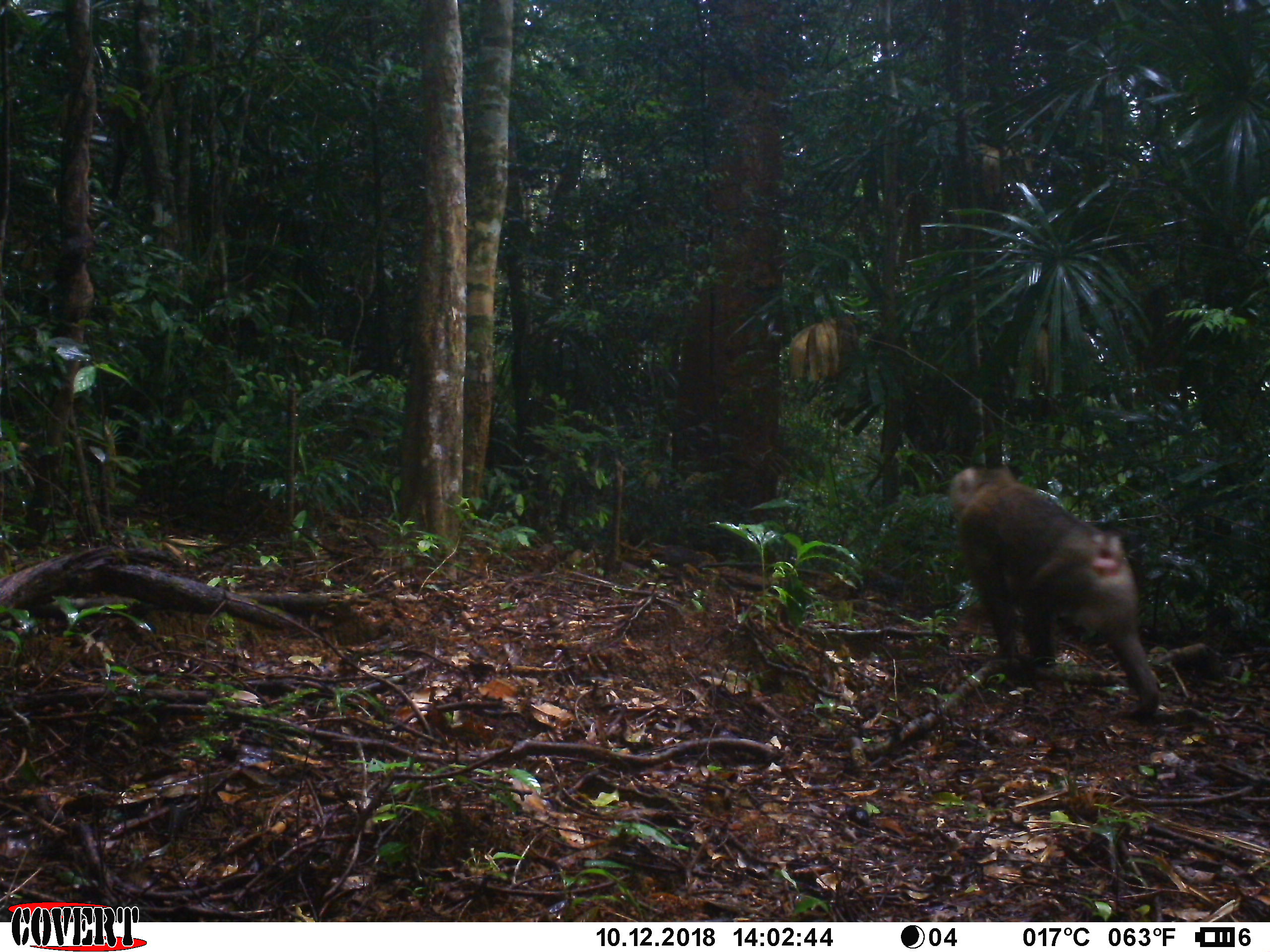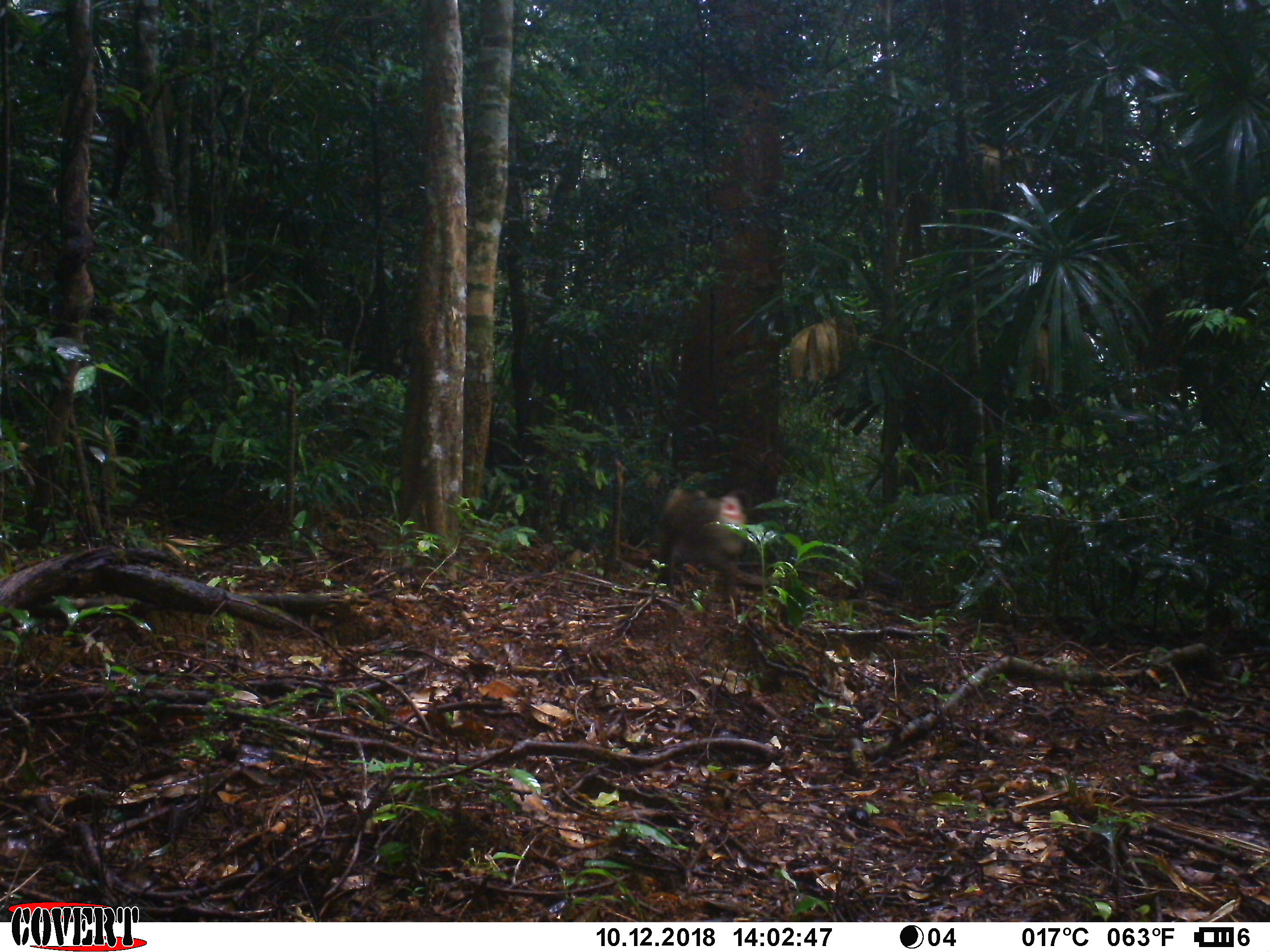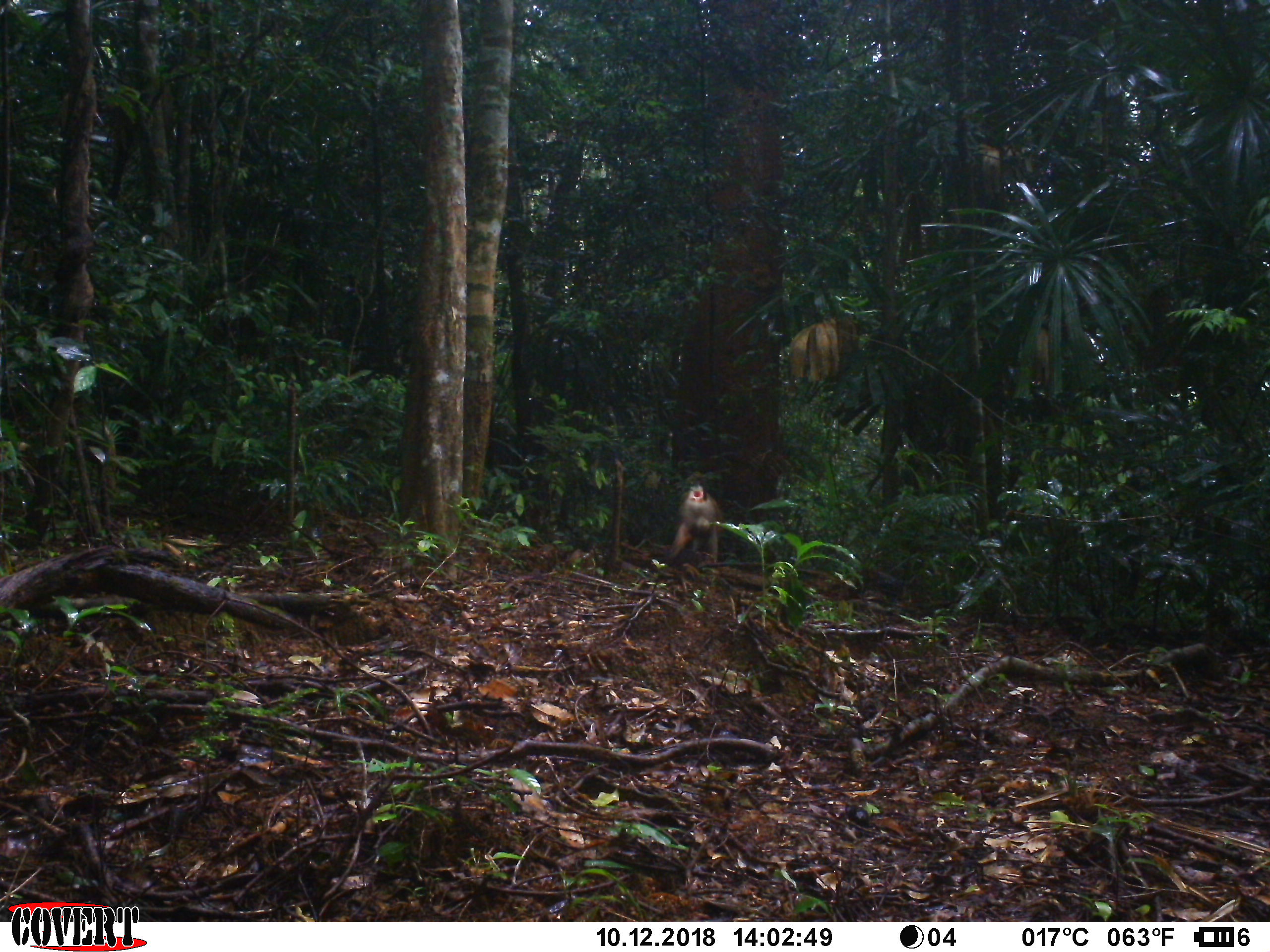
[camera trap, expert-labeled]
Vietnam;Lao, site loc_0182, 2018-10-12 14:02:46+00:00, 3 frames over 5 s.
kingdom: Animalia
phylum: Chordata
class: Mammalia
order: Primates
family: Cercopithecidae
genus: Macaca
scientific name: Macaca nemestrina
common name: pig-tailed macaque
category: pig tailed macaque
Pig tailed macaque (pig-tailed macaque) (Macaca nemestrina). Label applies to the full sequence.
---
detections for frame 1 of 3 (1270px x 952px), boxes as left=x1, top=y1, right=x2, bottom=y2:
pig tailed macaque: left=947, top=464, right=1162, bottom=722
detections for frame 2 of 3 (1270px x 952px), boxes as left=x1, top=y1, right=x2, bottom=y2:
pig tailed macaque: left=657, top=484, right=748, bottom=604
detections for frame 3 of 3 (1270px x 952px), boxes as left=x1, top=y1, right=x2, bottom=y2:
pig tailed macaque: left=663, top=484, right=723, bottom=565